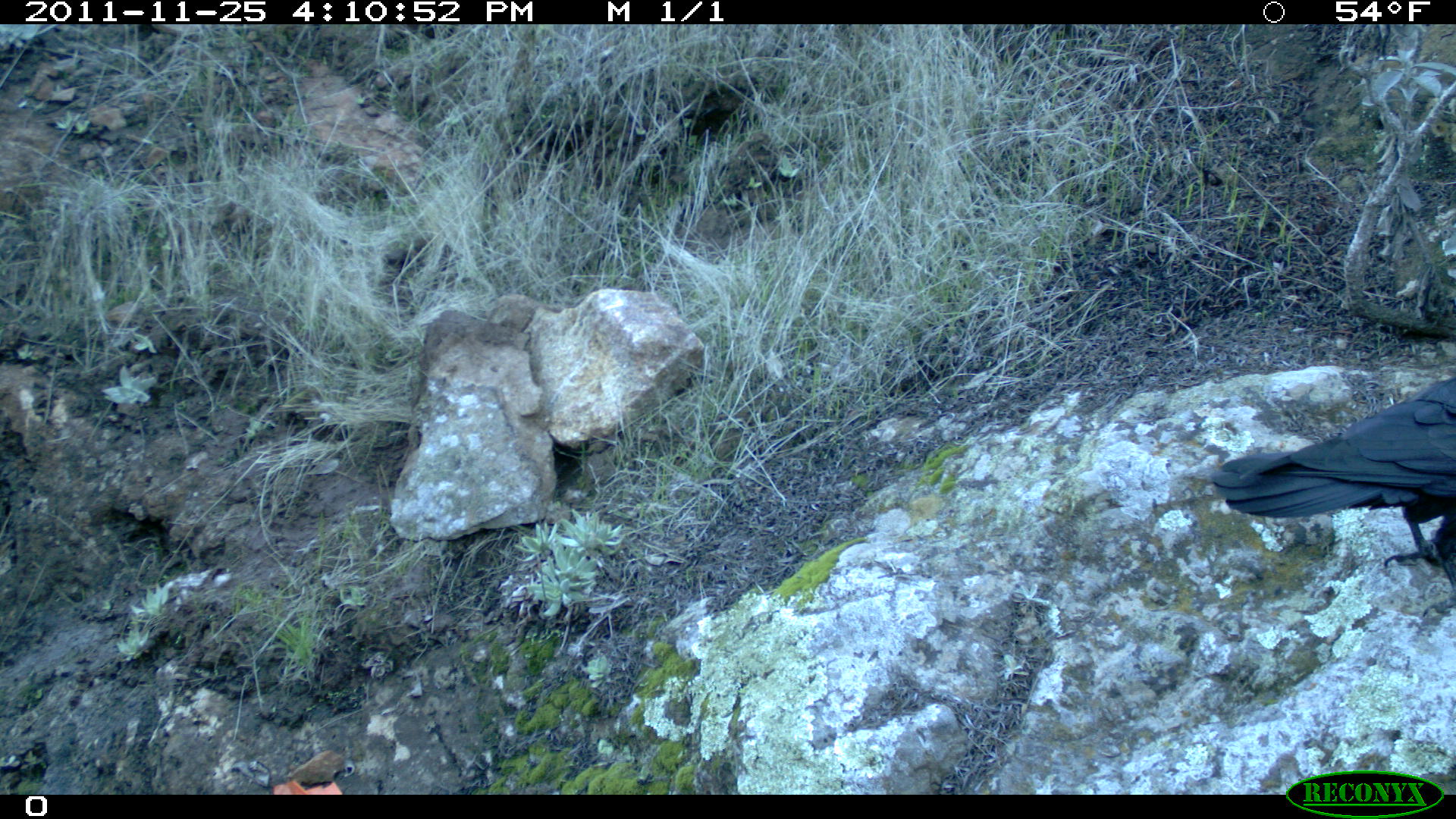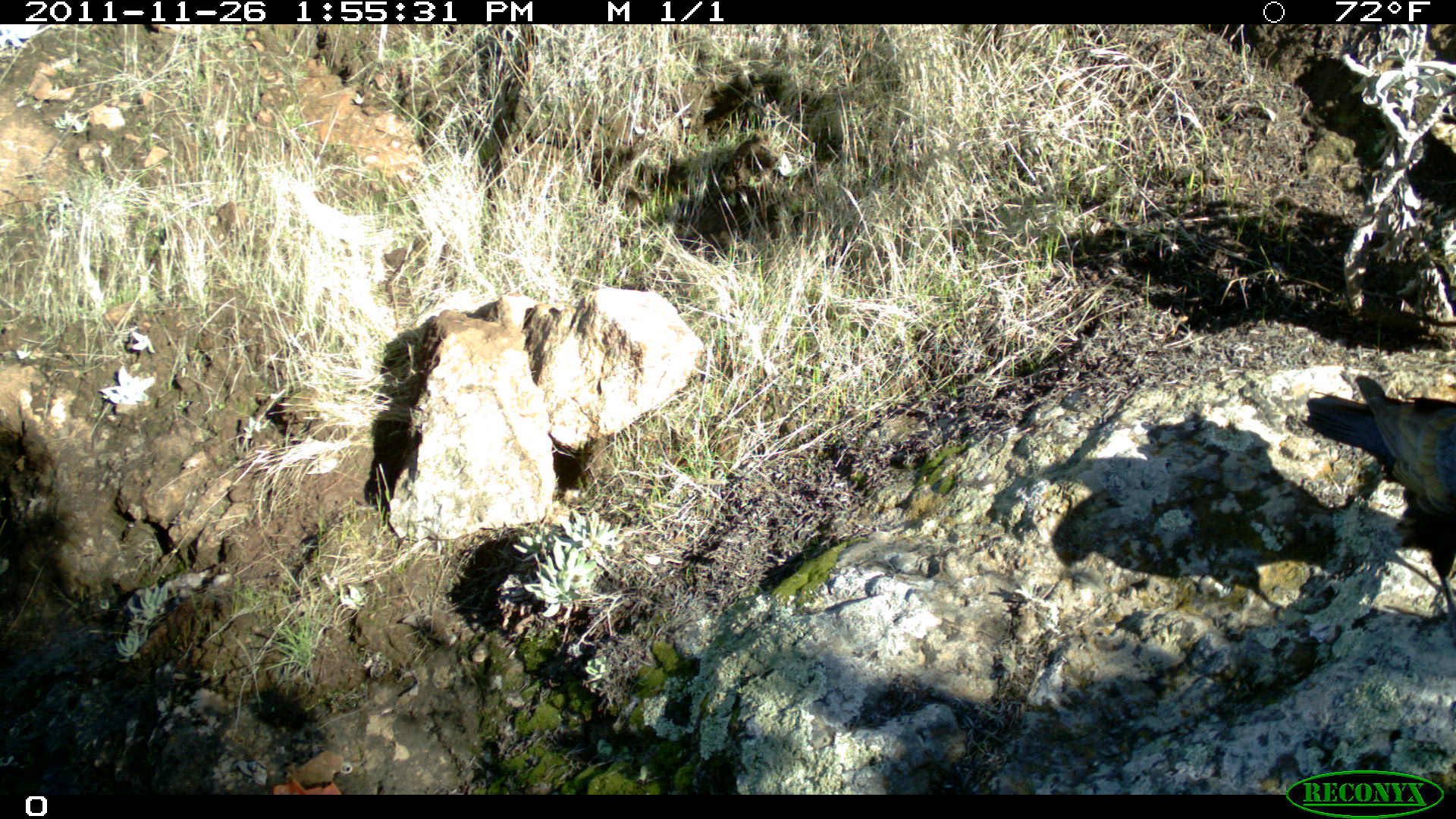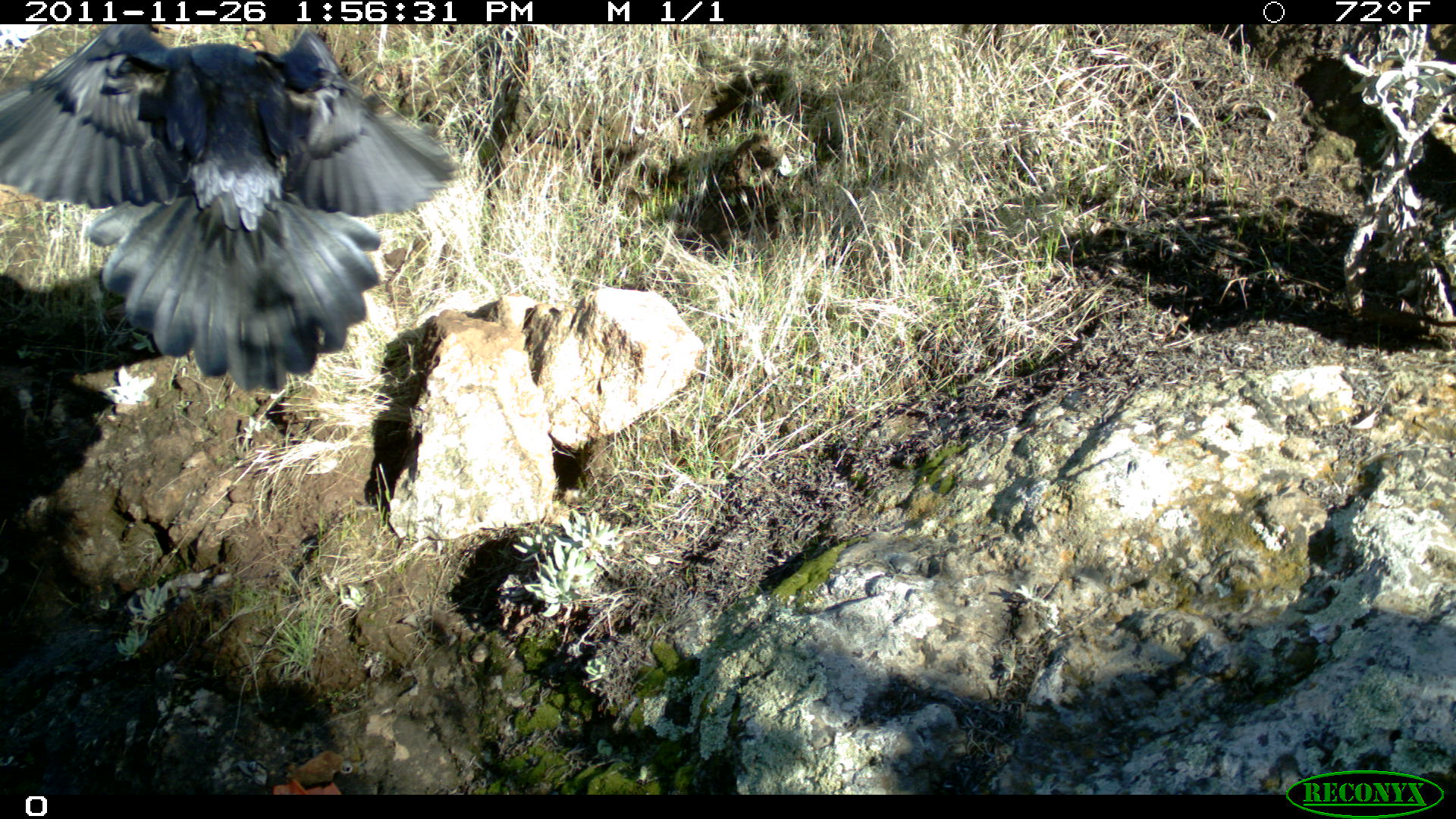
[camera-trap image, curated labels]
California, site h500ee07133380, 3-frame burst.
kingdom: Animalia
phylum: Chordata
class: Aves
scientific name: Aves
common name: bird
Bird (Aves).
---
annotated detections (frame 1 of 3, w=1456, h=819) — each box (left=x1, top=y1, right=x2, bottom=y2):
bird: (left=1210, top=370, right=1455, bottom=581)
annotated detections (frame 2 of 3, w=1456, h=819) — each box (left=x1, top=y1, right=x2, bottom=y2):
bird: (left=1304, top=397, right=1455, bottom=633)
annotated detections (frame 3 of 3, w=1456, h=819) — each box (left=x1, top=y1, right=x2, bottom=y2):
bird: (left=0, top=24, right=460, bottom=393)